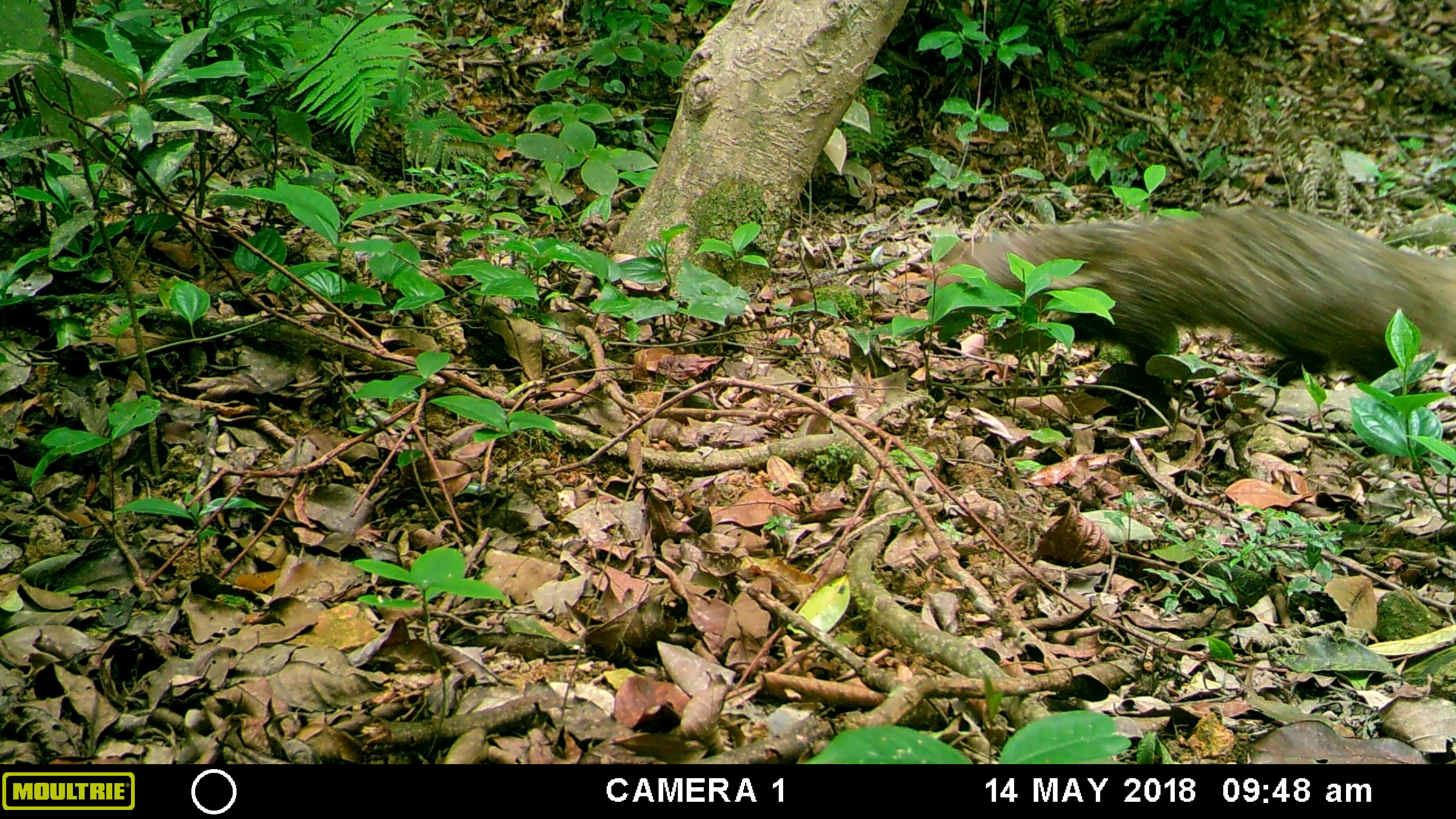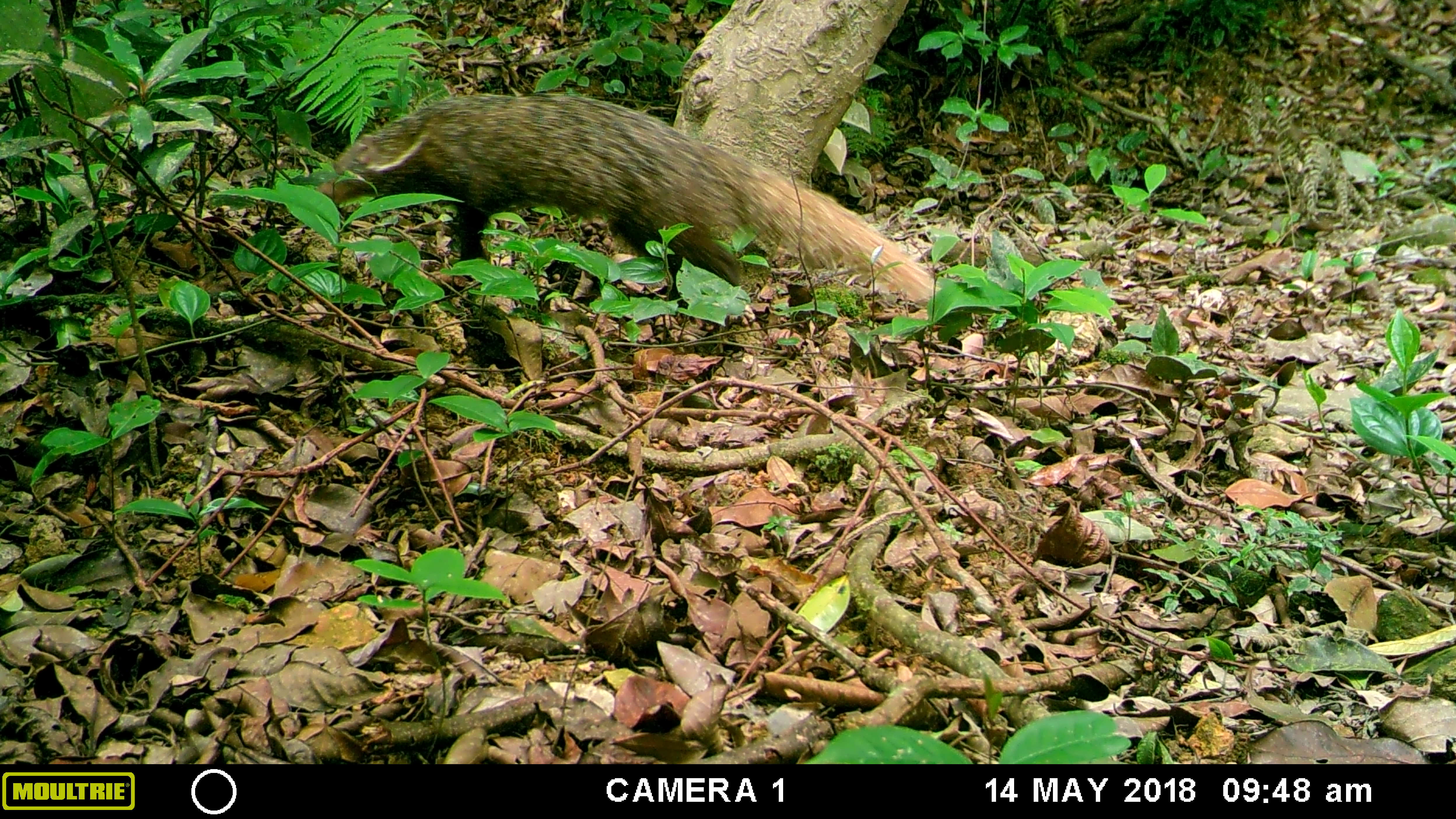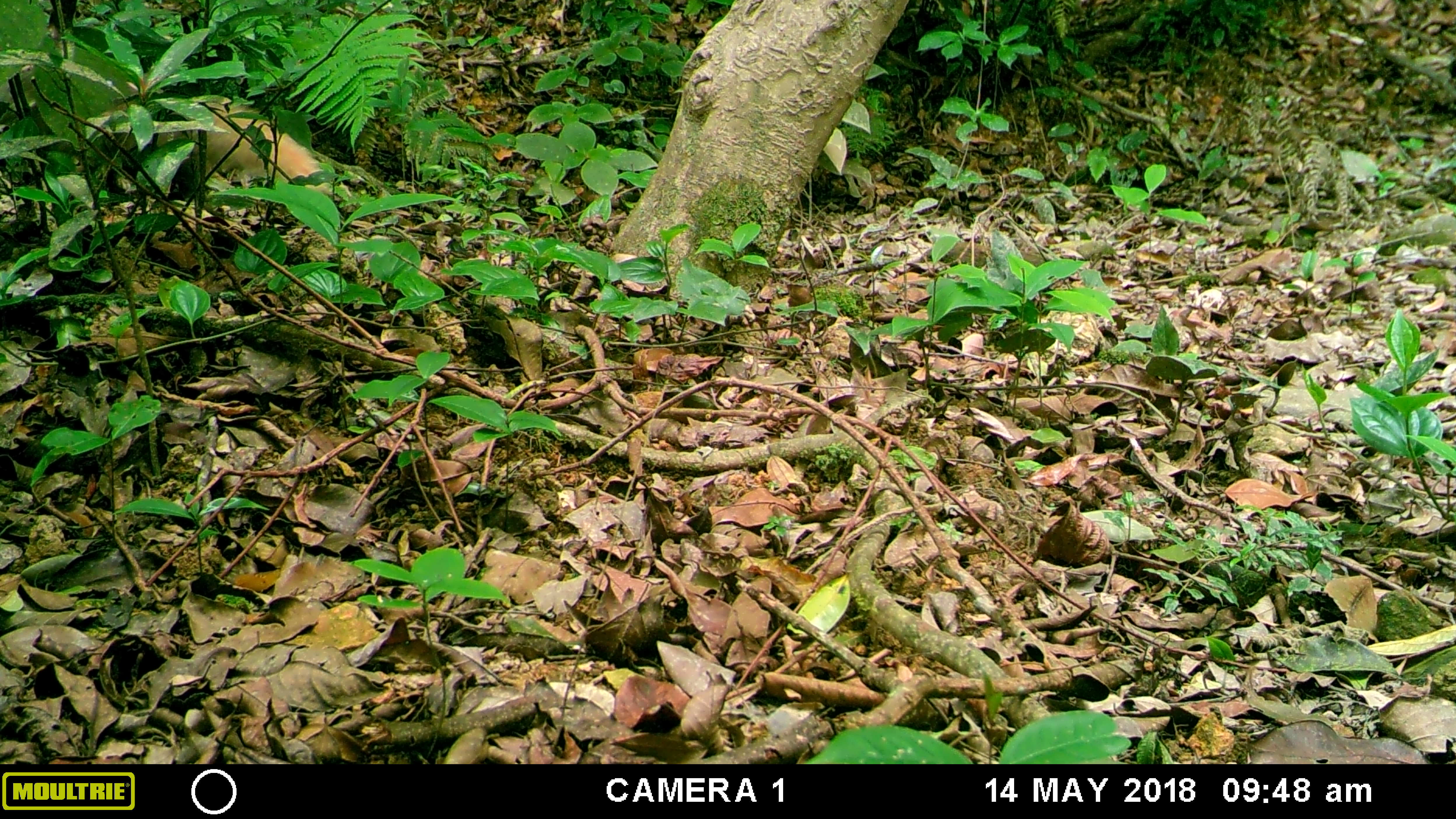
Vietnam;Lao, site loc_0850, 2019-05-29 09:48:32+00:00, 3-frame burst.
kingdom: Animalia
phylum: Chordata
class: Mammalia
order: Carnivora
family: Herpestidae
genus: Urva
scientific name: Urva urva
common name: crab-eating mongoose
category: crab eating mongoose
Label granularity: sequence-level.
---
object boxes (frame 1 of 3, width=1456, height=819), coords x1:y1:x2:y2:
crab eating mongoose: 924:203:1456:394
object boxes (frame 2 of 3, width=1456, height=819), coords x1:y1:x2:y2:
crab eating mongoose: 314:91:942:307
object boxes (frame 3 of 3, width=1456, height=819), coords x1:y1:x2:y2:
crab eating mongoose: 157:98:352:201